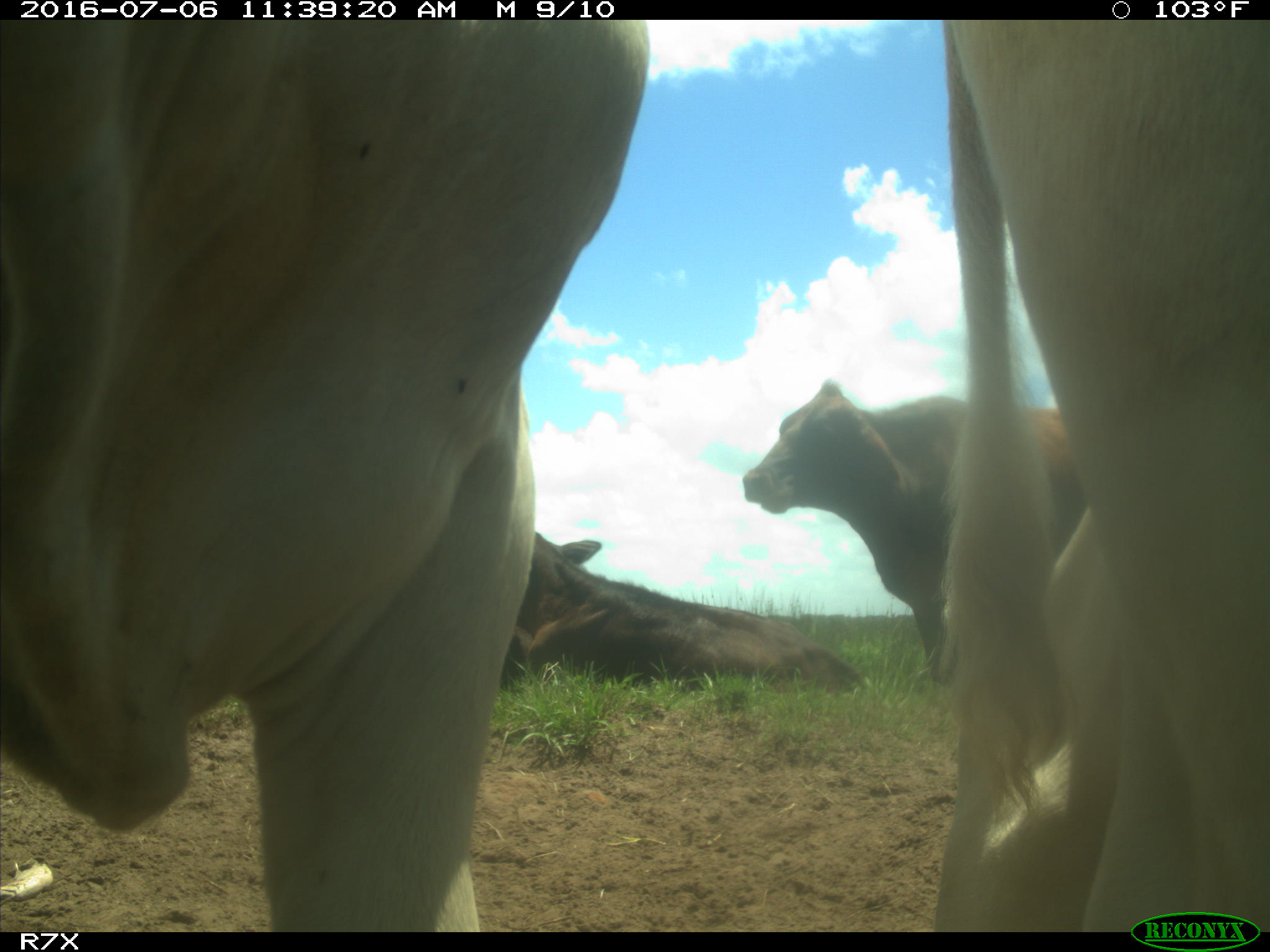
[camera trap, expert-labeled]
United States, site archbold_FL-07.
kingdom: Animalia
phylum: Chordata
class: Mammalia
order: Artiodactyla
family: Bovidae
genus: Bos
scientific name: Bos taurus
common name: domestic cow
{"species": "Bos taurus (domestic cow)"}